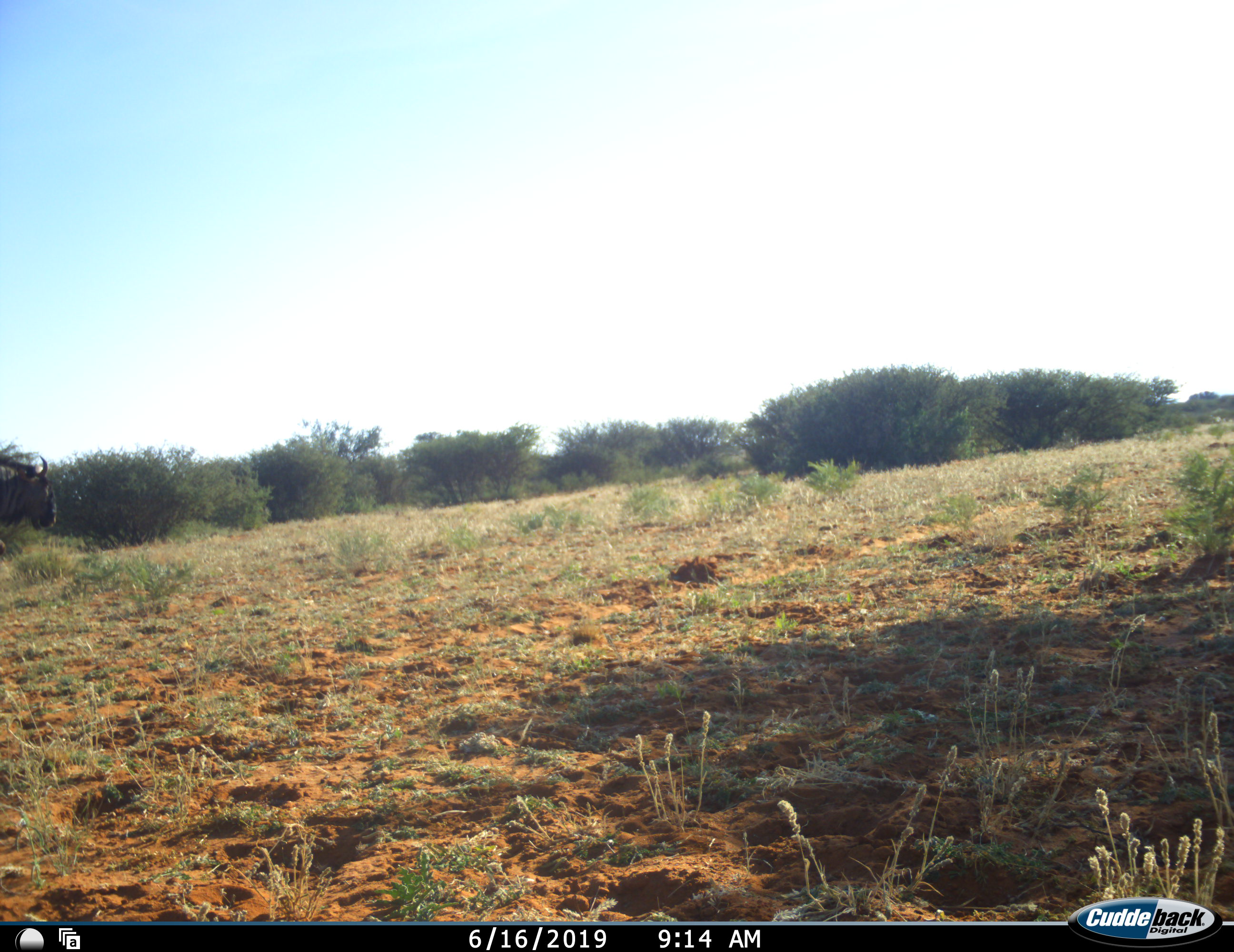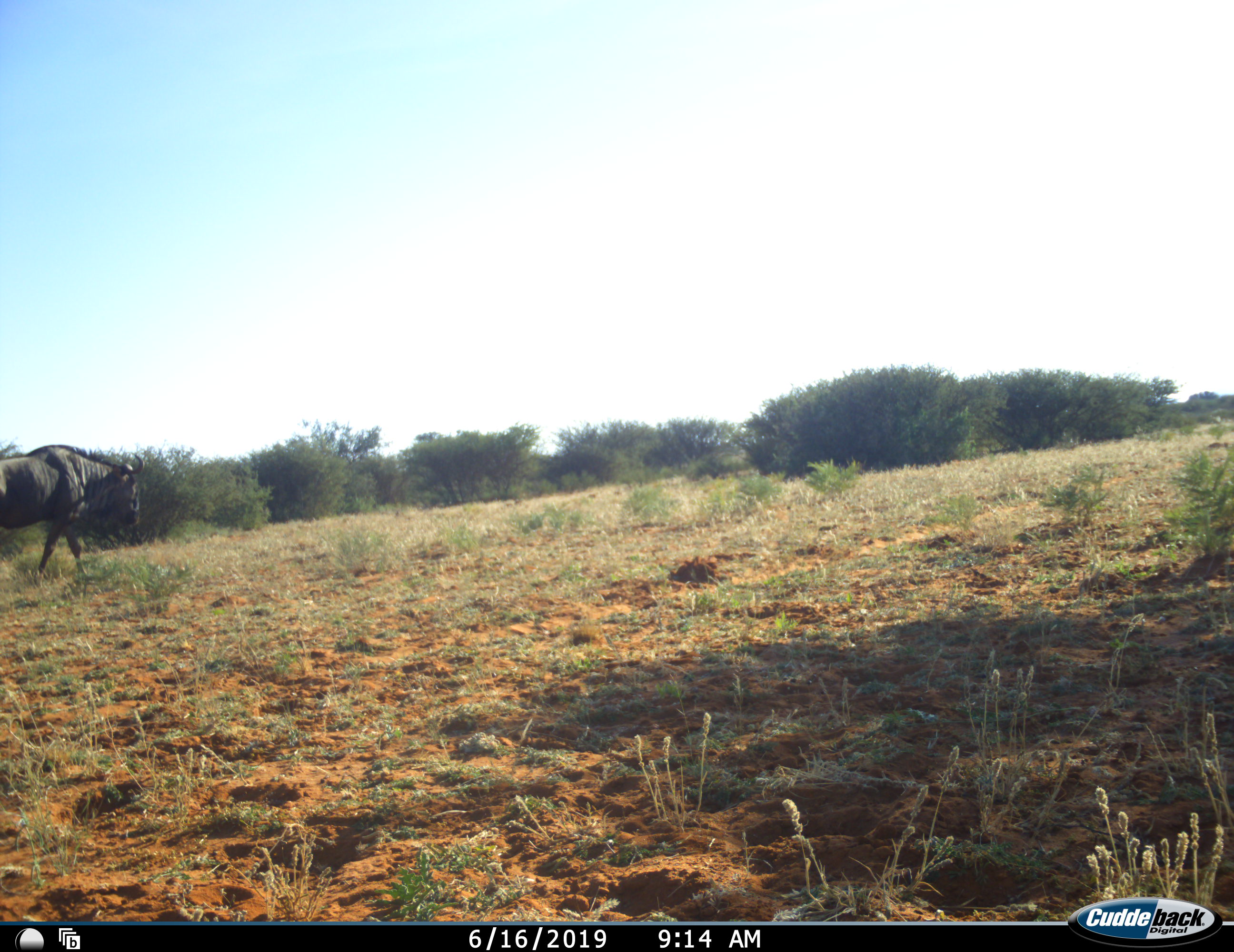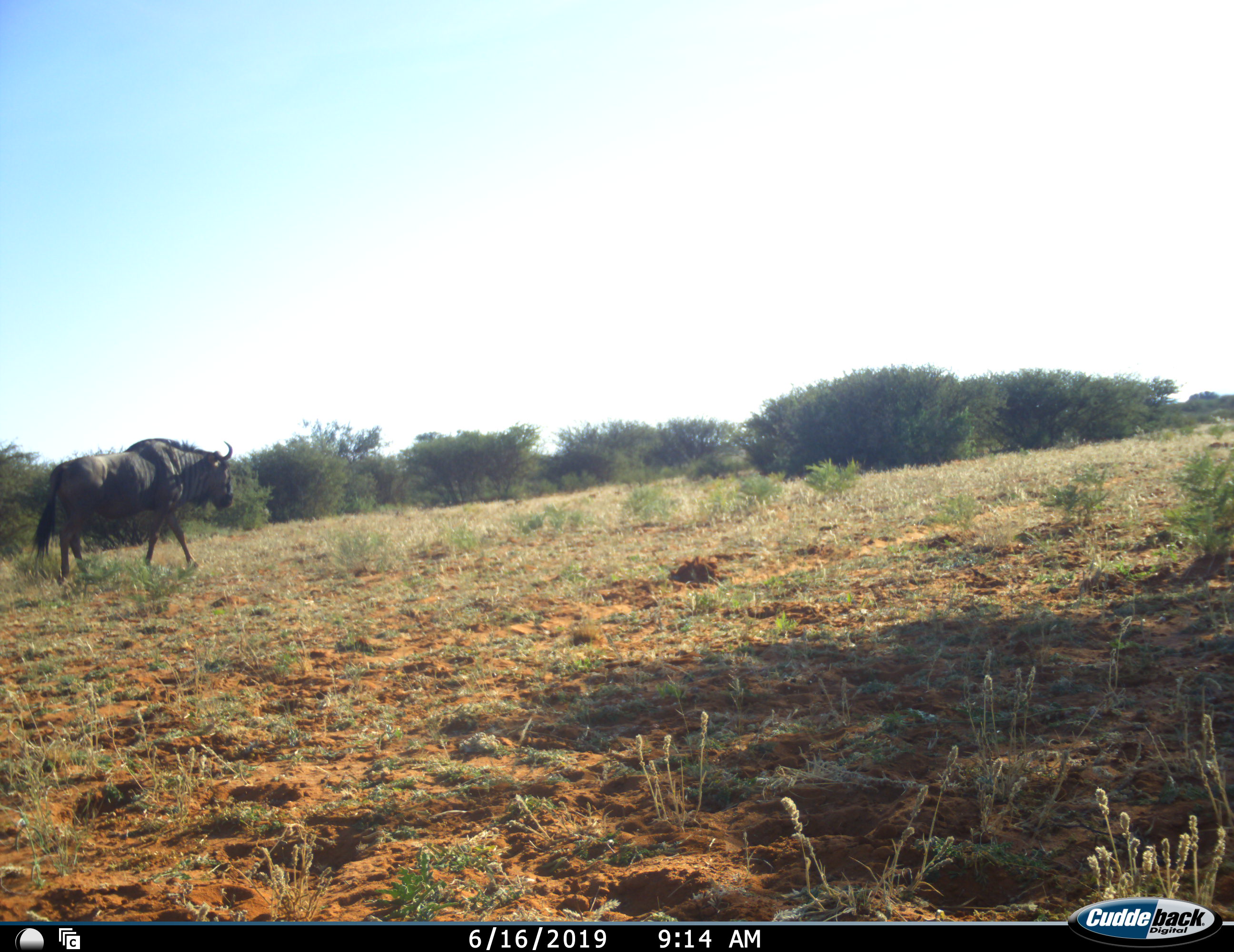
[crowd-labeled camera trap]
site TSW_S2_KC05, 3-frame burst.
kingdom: Animalia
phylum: Chordata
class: Mammalia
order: Artiodactyla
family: Bovidae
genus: Connochaetes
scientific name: Connochaetes taurinus taurinus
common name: blue wildebeest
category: wildebeestblue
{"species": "wildebeestblue (blue wildebeest) (Connochaetes taurinus taurinus)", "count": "1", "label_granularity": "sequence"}